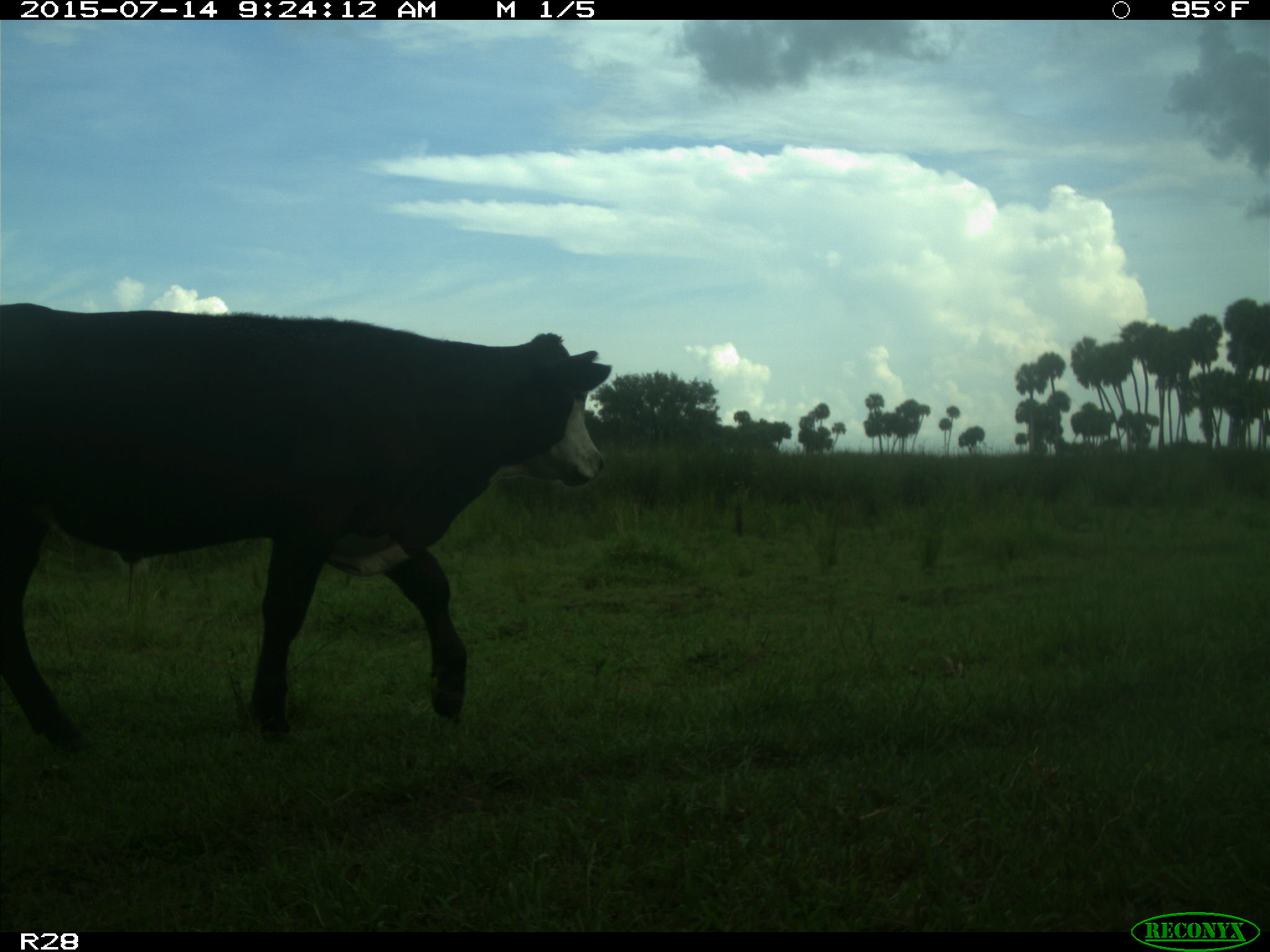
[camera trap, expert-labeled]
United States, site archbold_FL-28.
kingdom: Animalia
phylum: Chordata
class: Mammalia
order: Artiodactyla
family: Bovidae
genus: Bos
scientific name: Bos taurus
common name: domestic cow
Bos taurus (domestic cow).